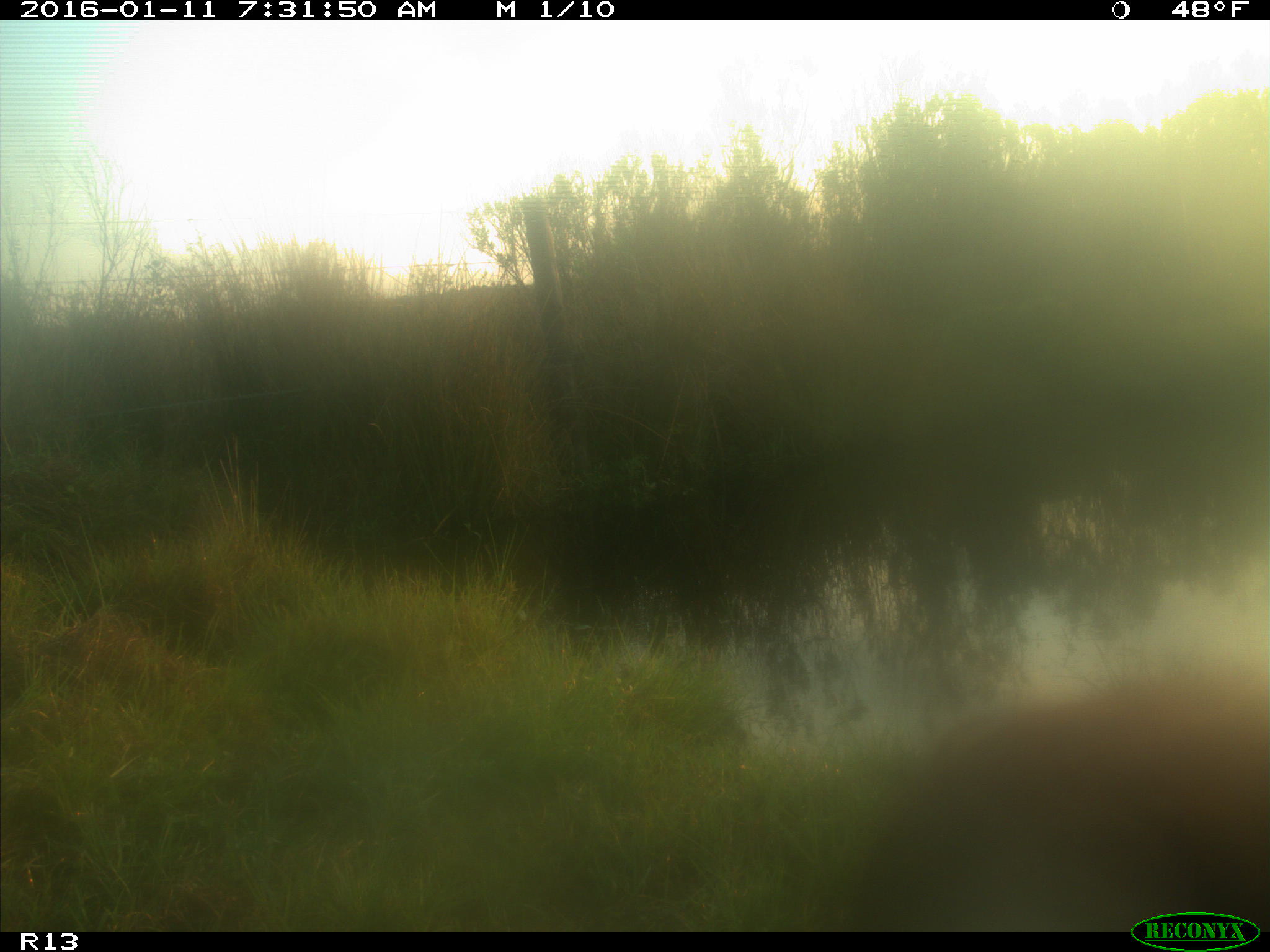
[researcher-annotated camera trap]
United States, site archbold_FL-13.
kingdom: Animalia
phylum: Chordata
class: Mammalia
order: Artiodactyla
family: Bovidae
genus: Bos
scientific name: Bos taurus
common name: domestic cow